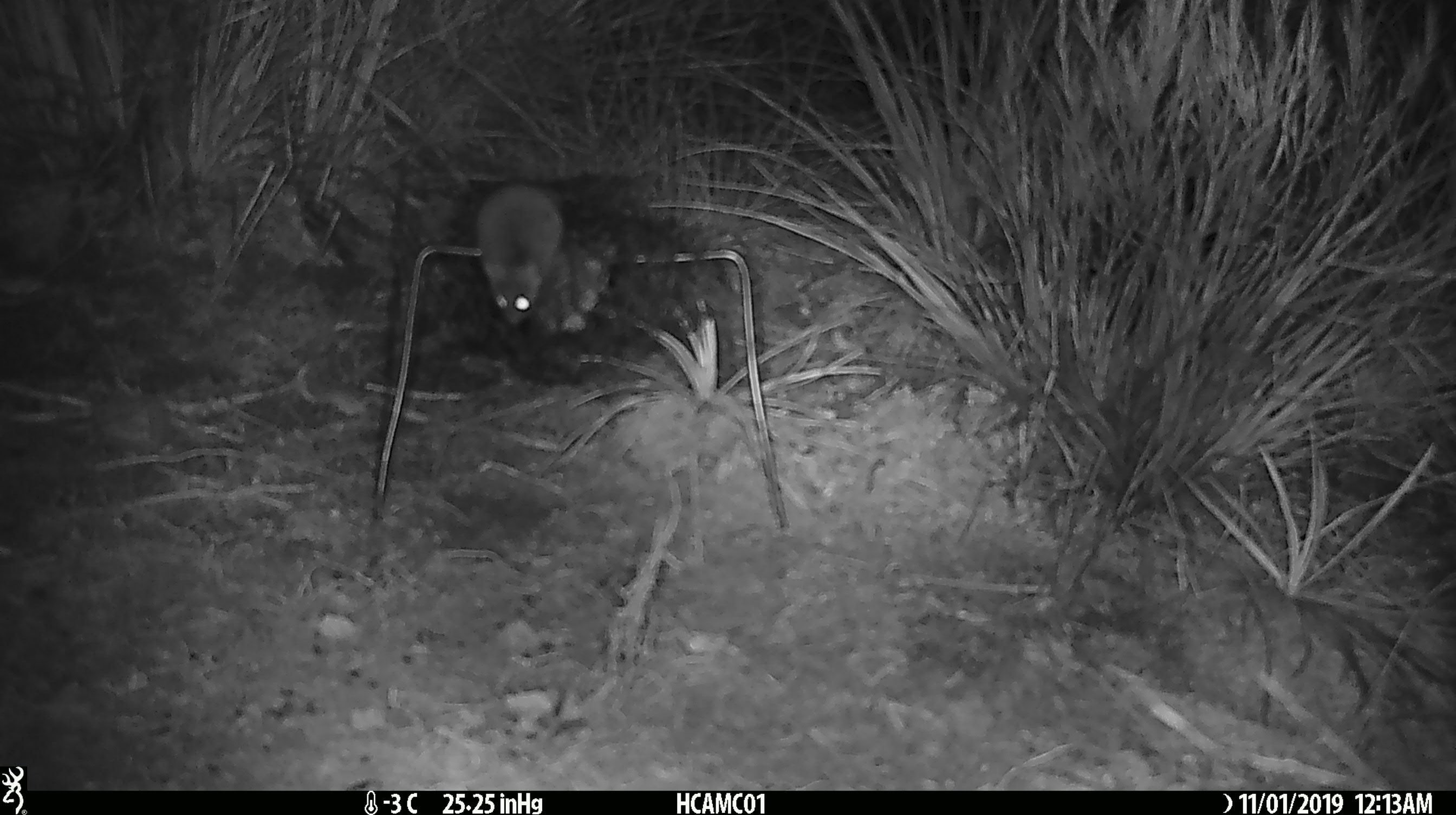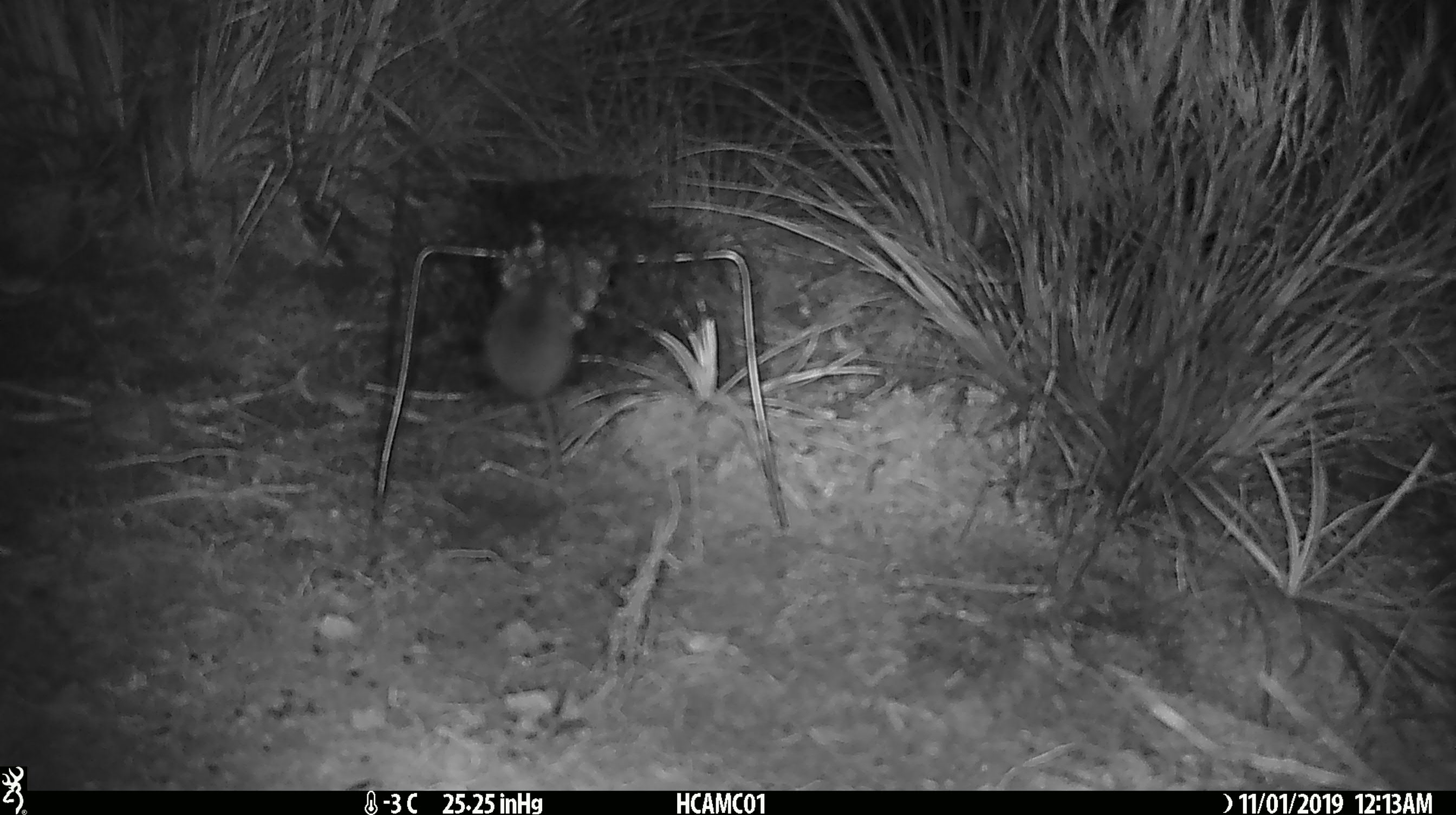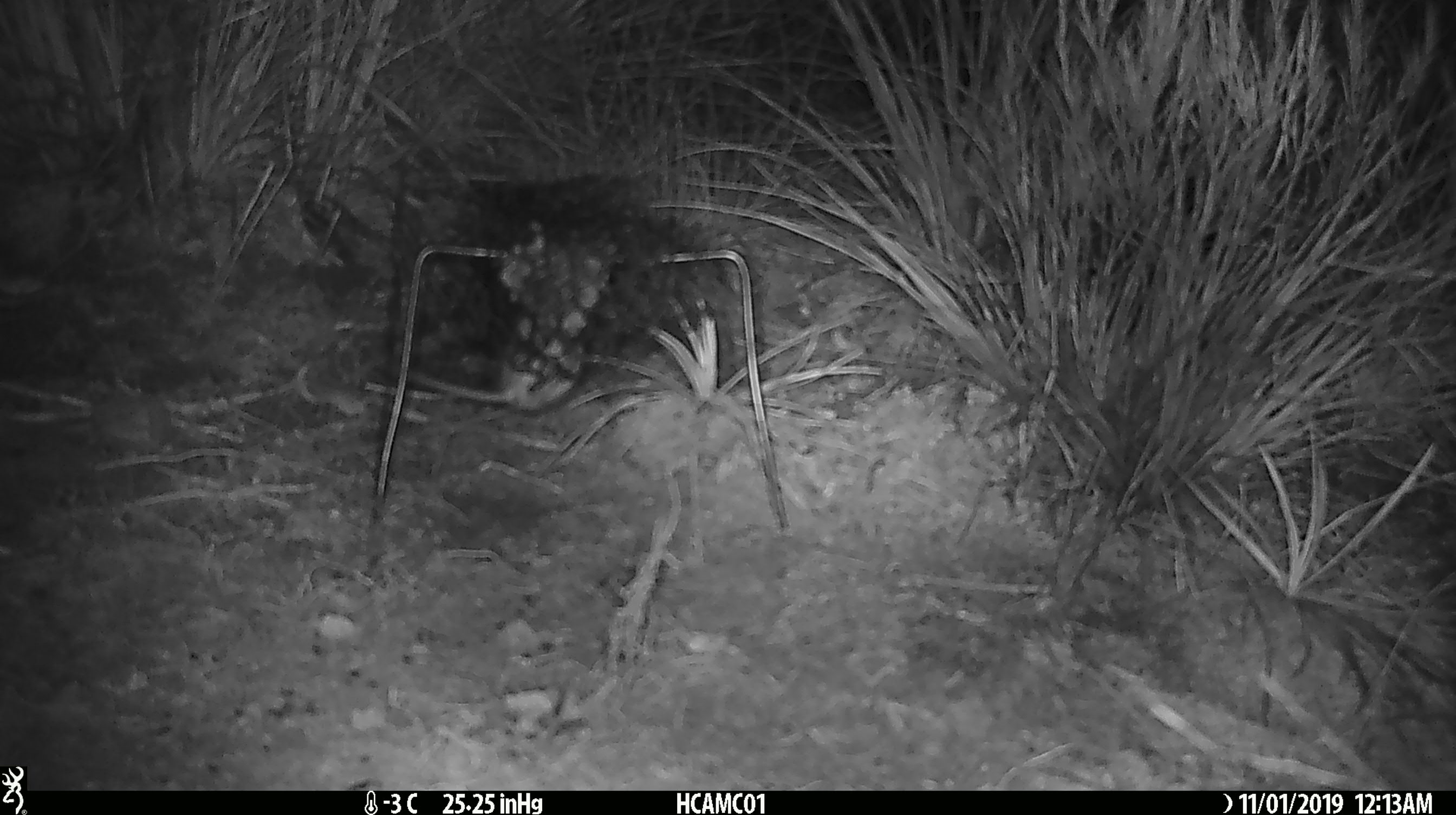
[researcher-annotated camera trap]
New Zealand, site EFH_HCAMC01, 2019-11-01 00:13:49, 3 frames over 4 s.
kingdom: Animalia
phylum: Chordata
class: Mammalia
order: Rodentia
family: Muridae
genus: Mus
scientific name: Mus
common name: mouse